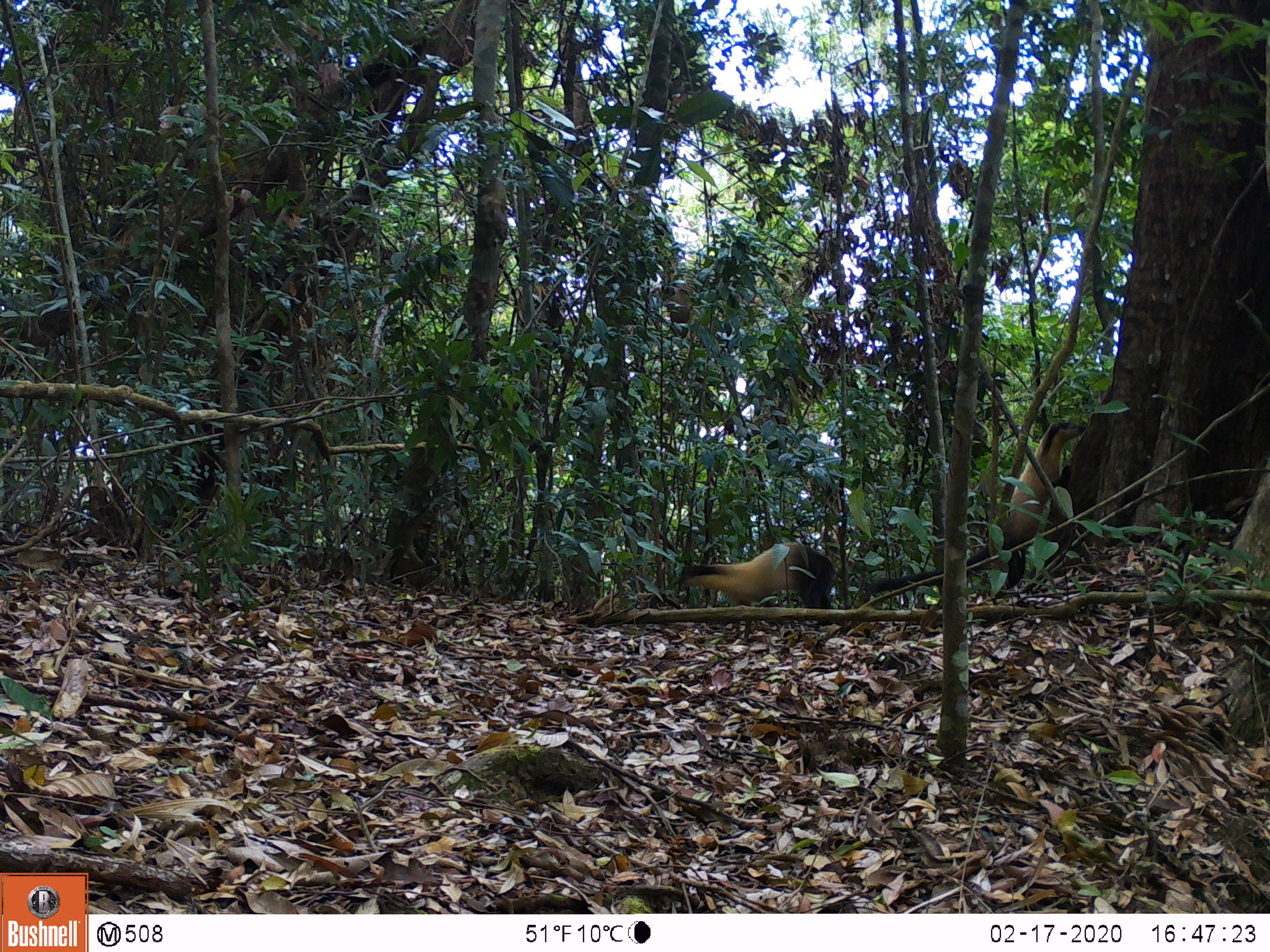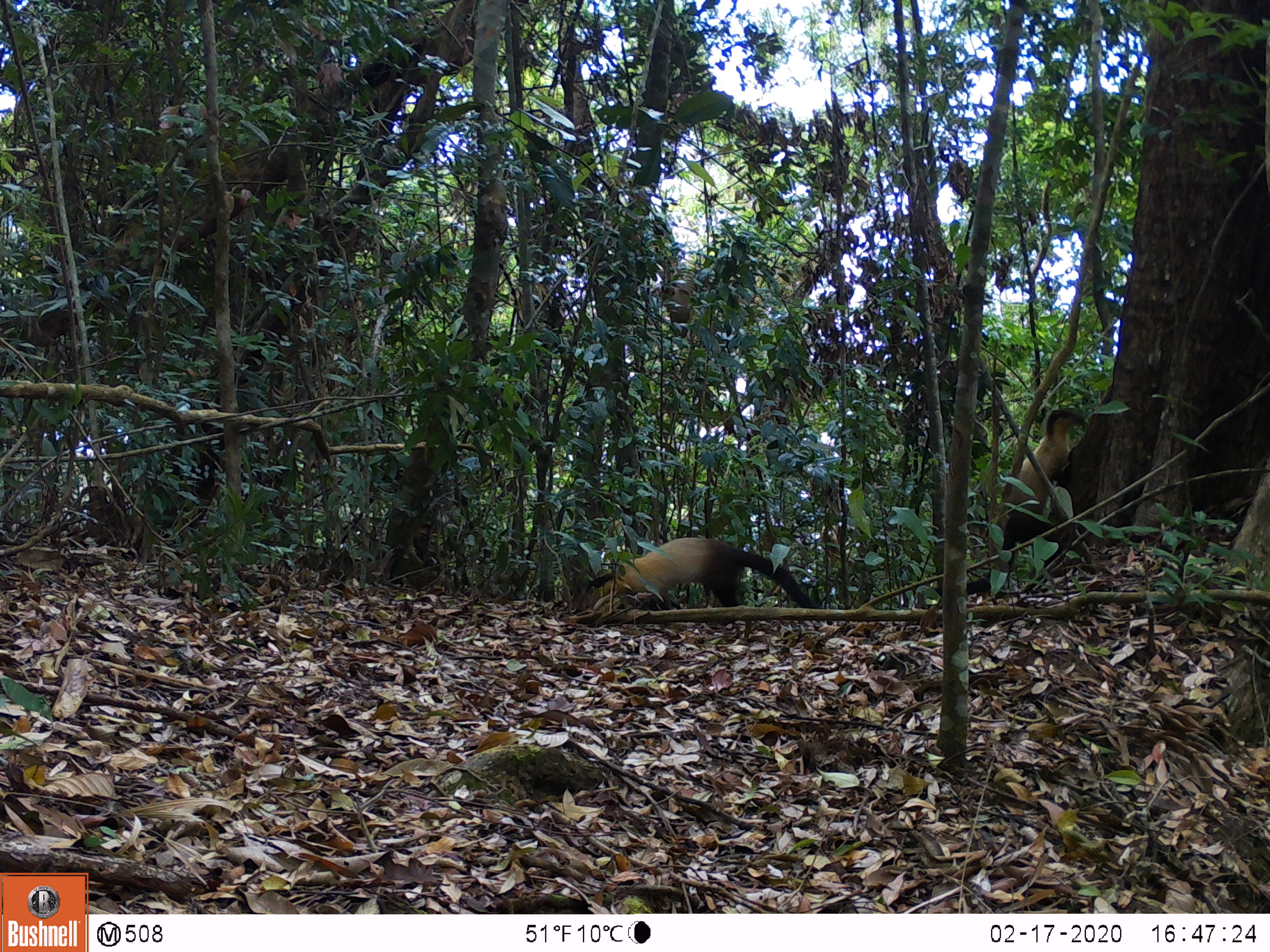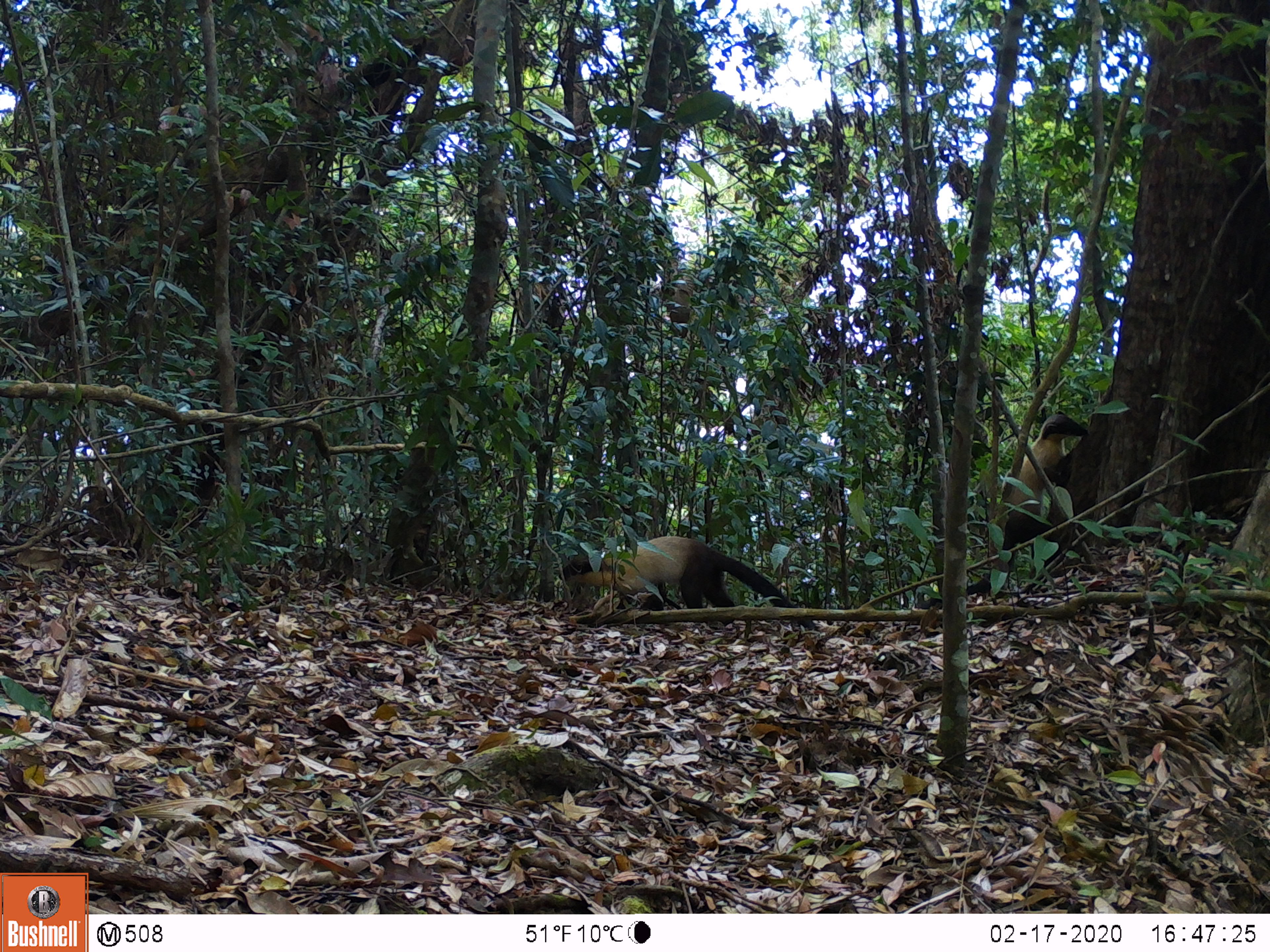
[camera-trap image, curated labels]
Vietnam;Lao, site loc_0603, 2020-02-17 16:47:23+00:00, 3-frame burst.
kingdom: Animalia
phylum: Chordata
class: Mammalia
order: Carnivora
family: Mustelidae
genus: Martes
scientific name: Martes flavigula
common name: yellow-throated marten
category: yellow throated marten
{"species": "yellow throated marten (yellow-throated marten) (Martes flavigula)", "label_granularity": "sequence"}